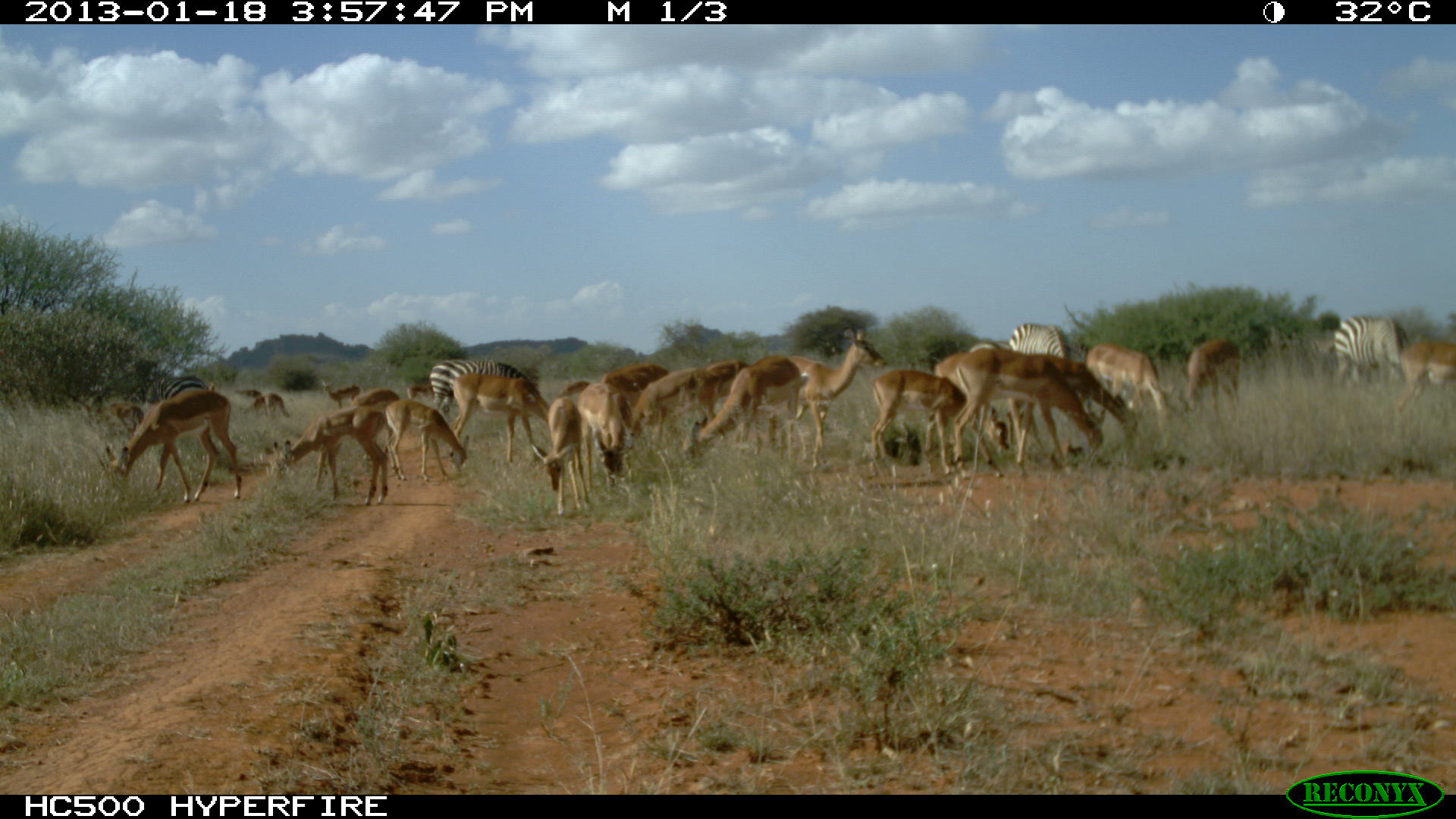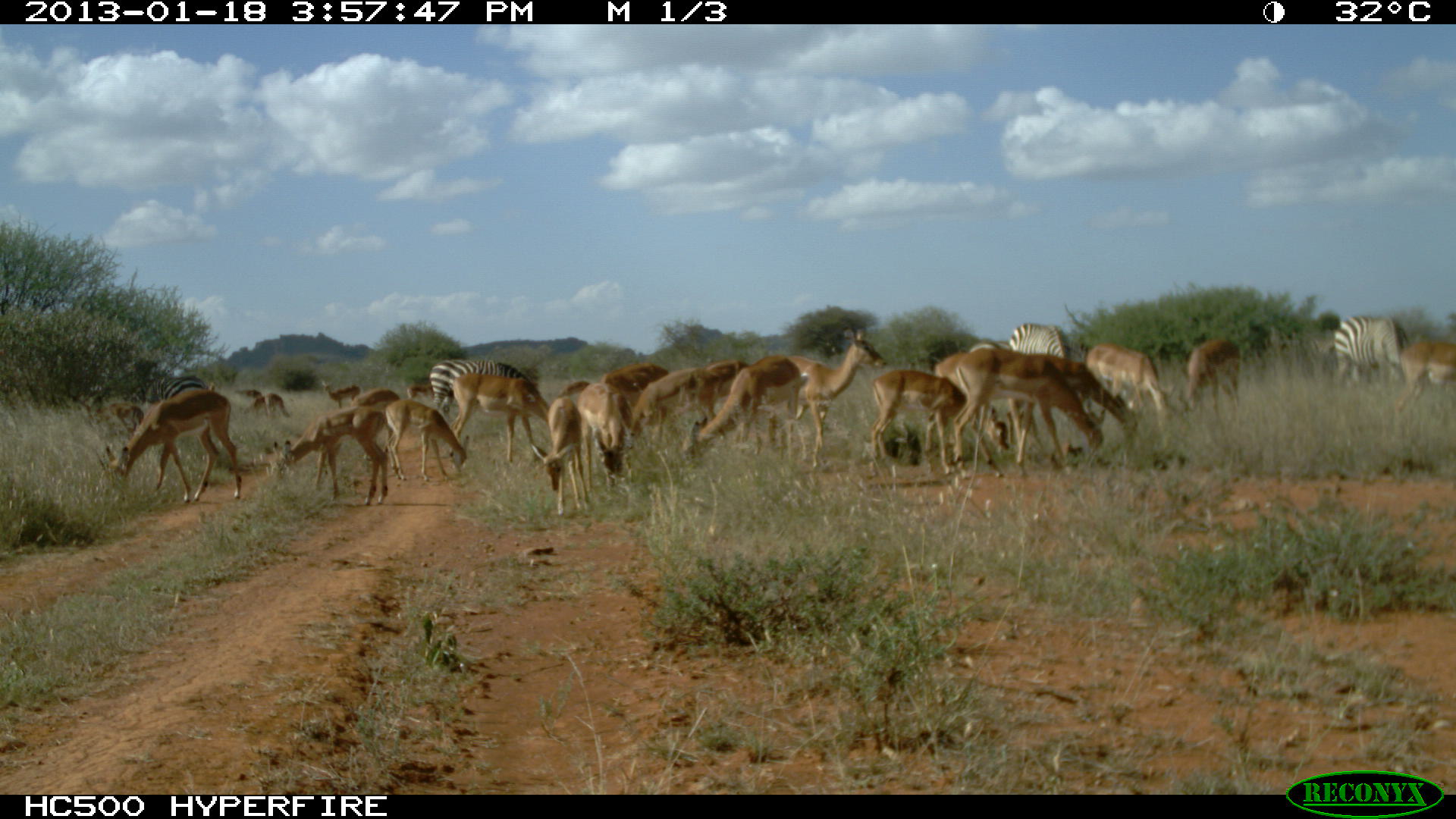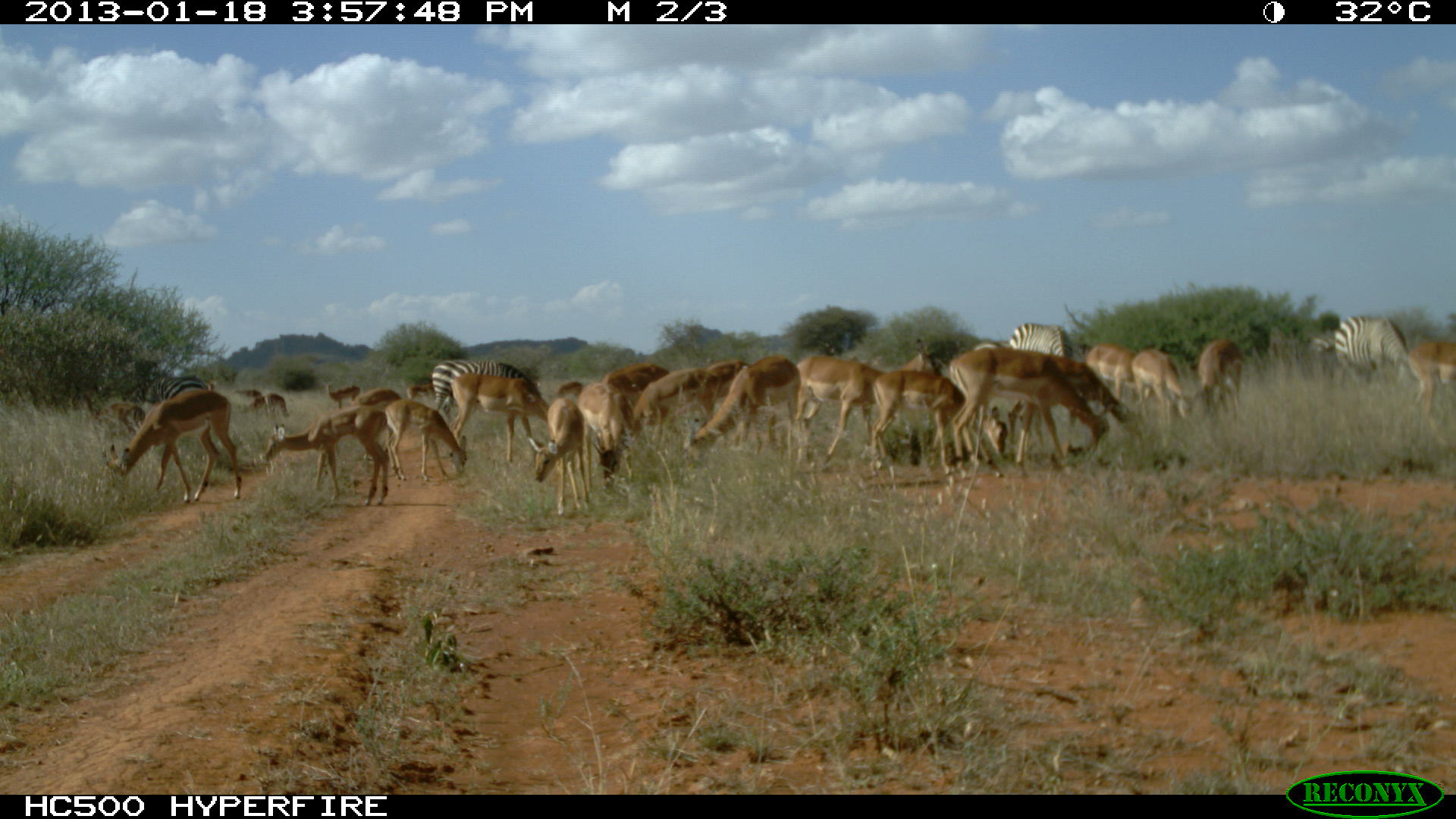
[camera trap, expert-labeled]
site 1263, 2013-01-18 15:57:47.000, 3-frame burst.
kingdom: Animalia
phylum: Chordata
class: Mammalia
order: Artiodactyla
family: Bovidae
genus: Aepyceros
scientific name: Aepyceros melampus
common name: impala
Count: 21.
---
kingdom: Animalia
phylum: Chordata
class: Mammalia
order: Perissodactyla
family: Equidae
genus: Equus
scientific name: Equus quagga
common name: plains zebra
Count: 5.